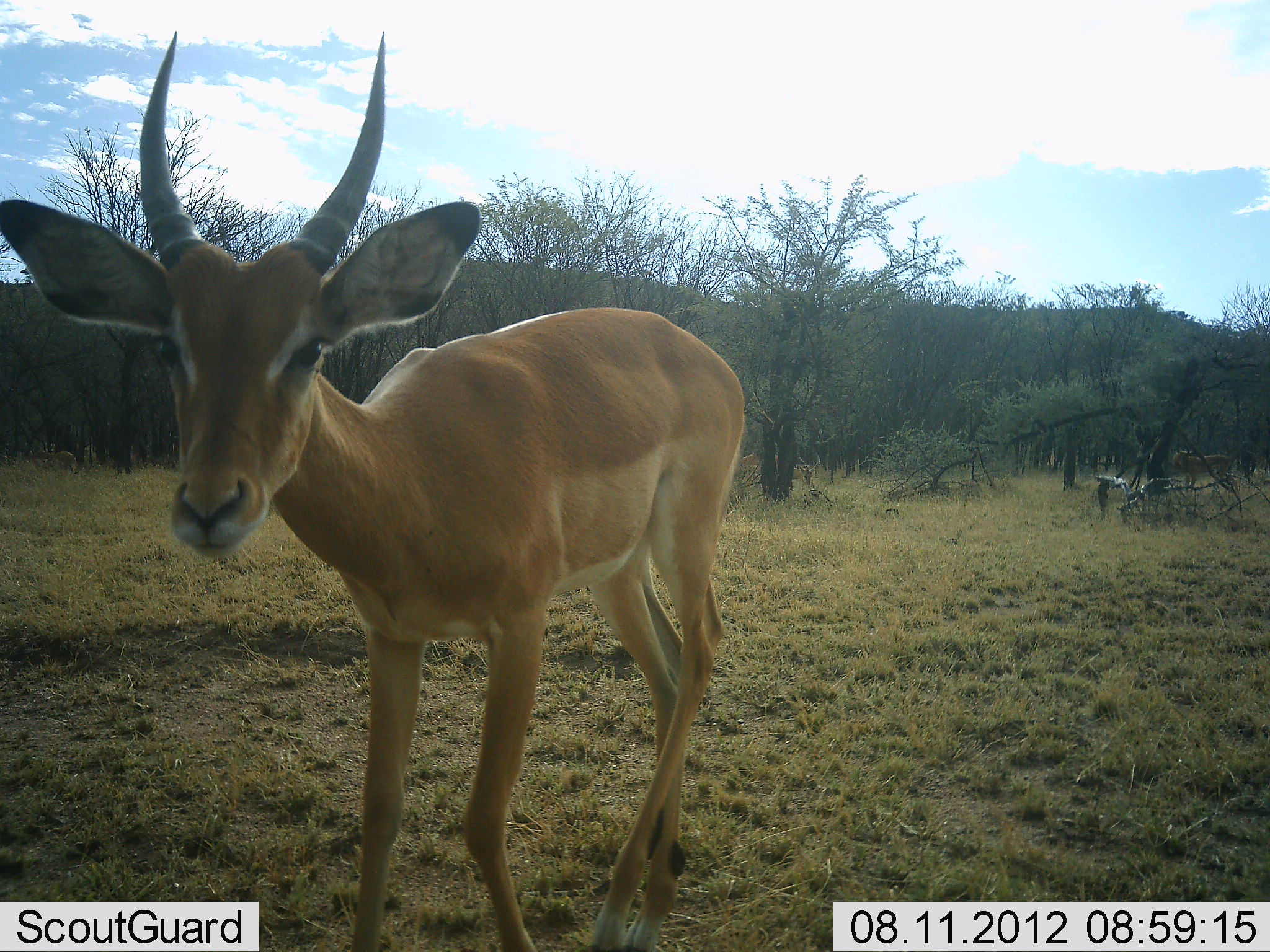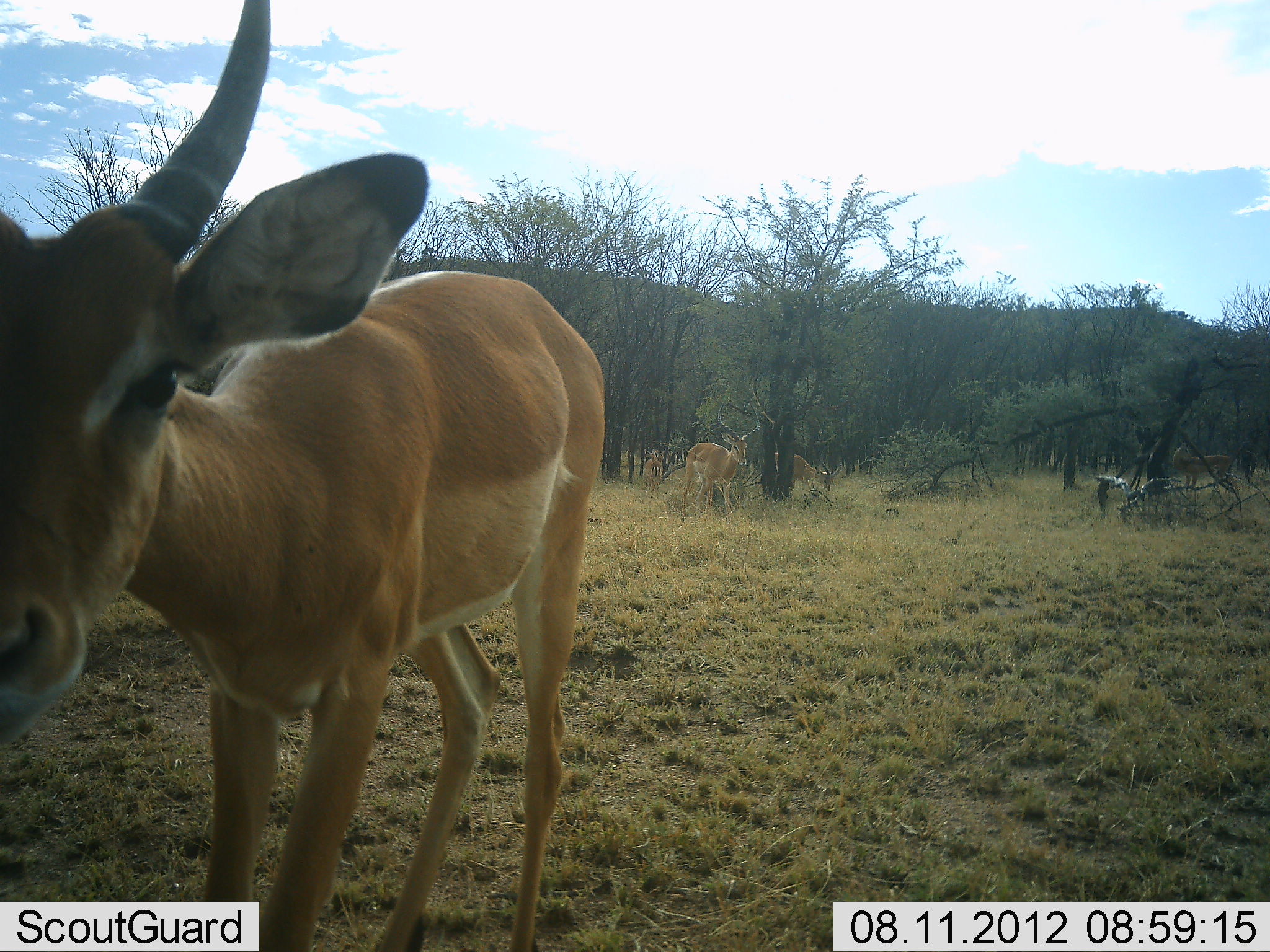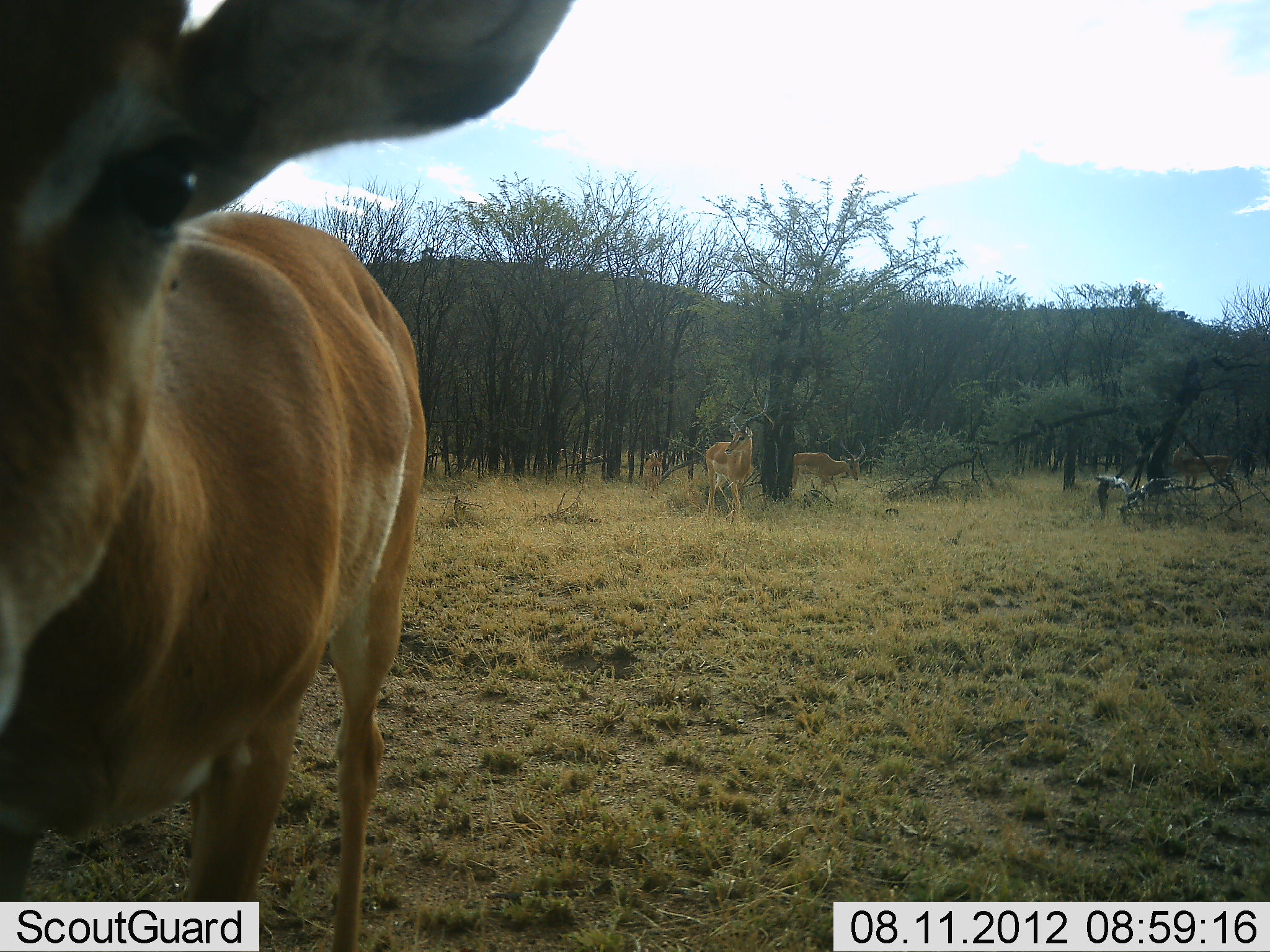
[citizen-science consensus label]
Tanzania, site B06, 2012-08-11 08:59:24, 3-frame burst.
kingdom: Animalia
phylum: Chordata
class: Mammalia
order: Artiodactyla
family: Bovidae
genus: Aepyceros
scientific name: Aepyceros melampus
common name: impala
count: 5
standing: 50%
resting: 0%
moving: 80%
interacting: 10%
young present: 10%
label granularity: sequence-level